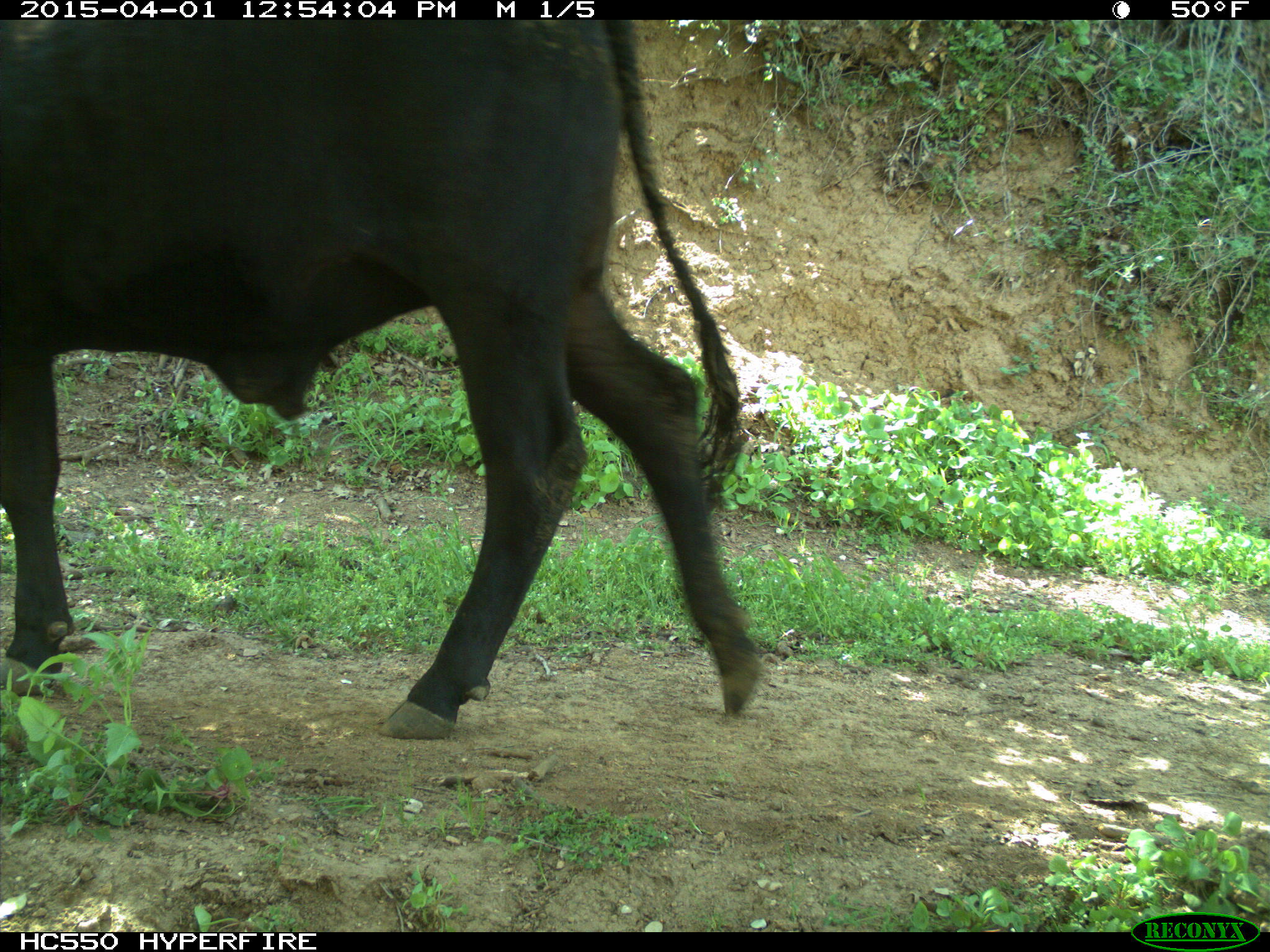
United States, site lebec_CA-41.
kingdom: Animalia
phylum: Chordata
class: Mammalia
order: Artiodactyla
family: Bovidae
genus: Bos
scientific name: Bos taurus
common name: domestic cow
Bos taurus (domestic cow).